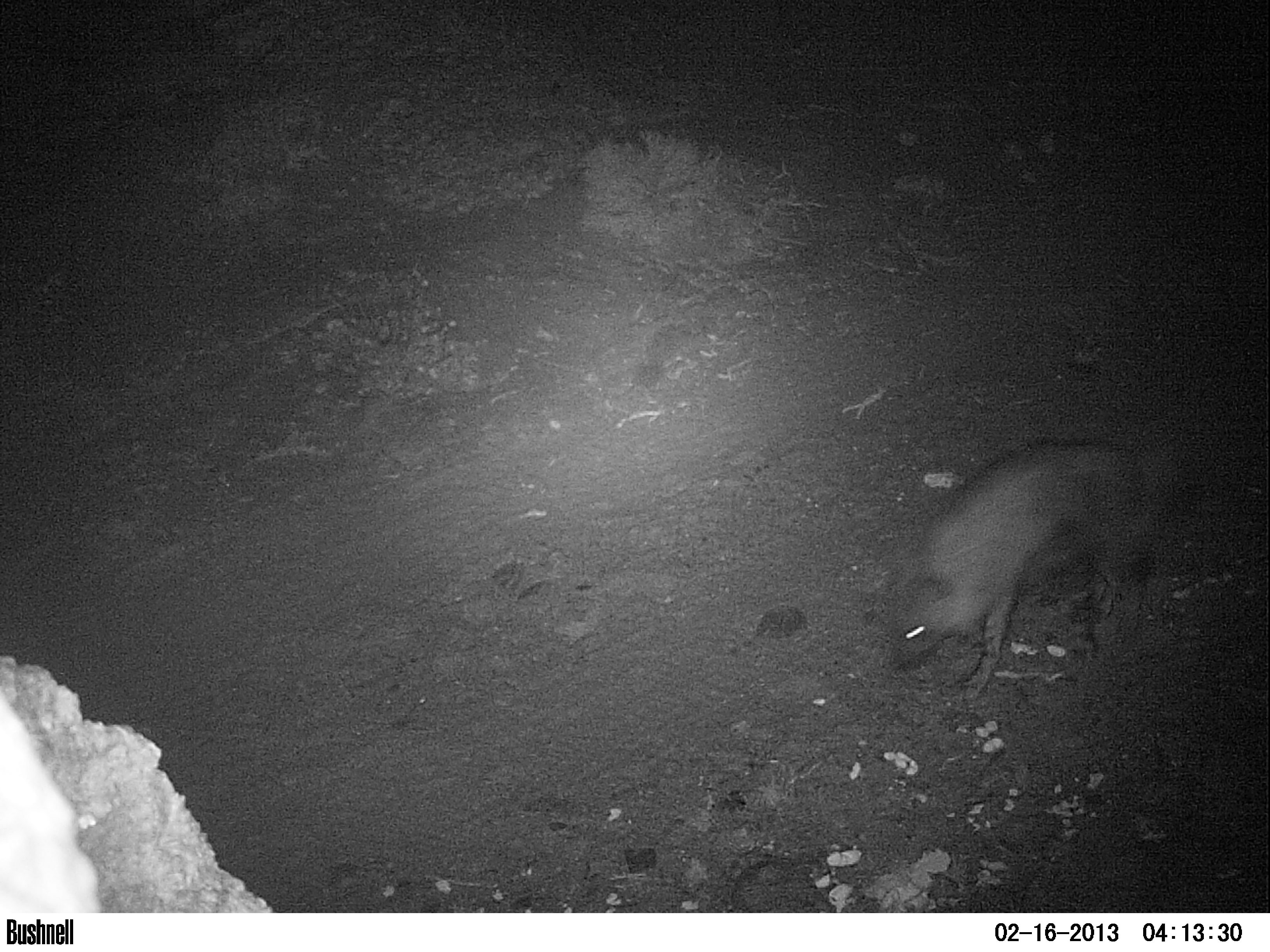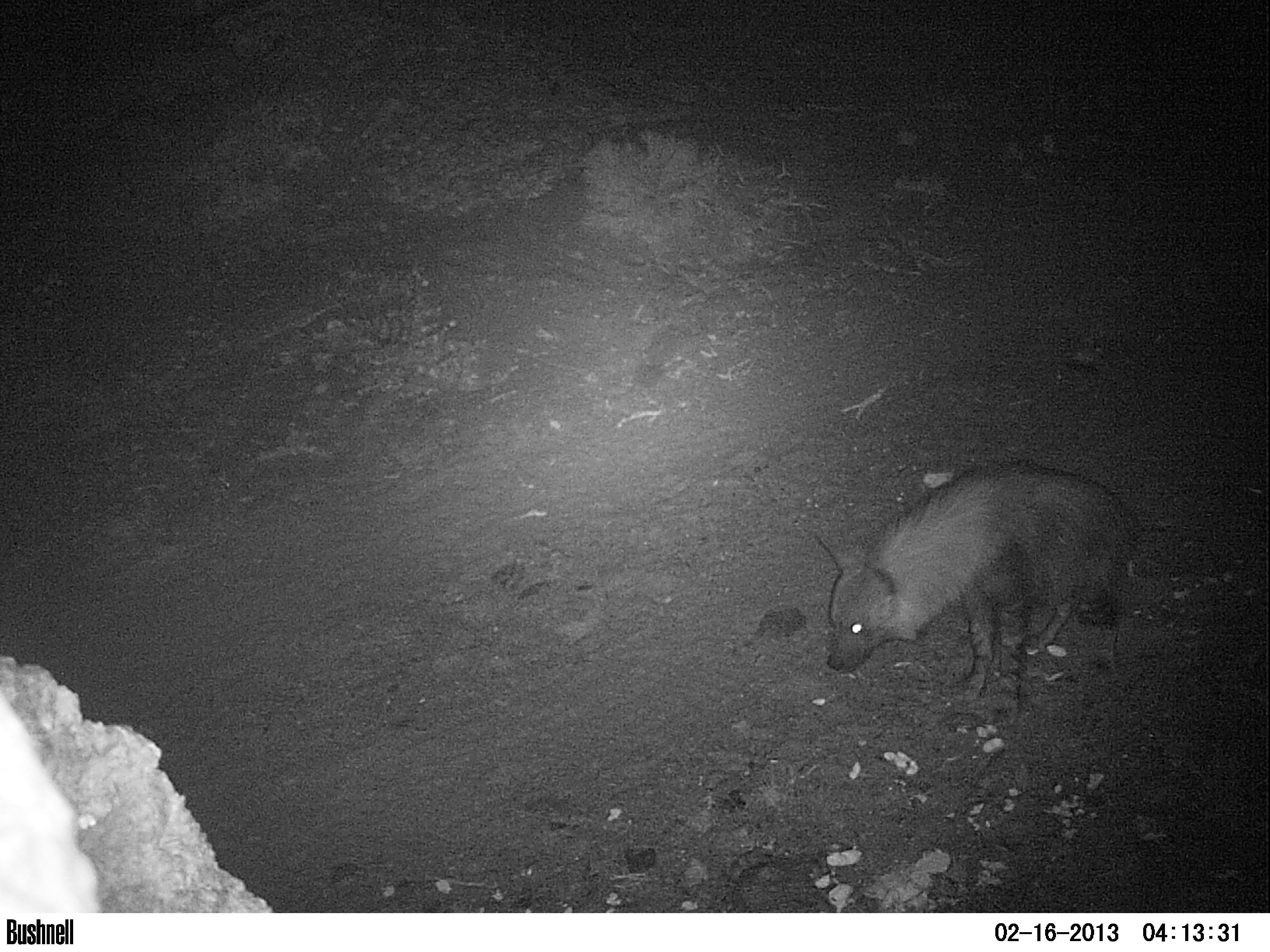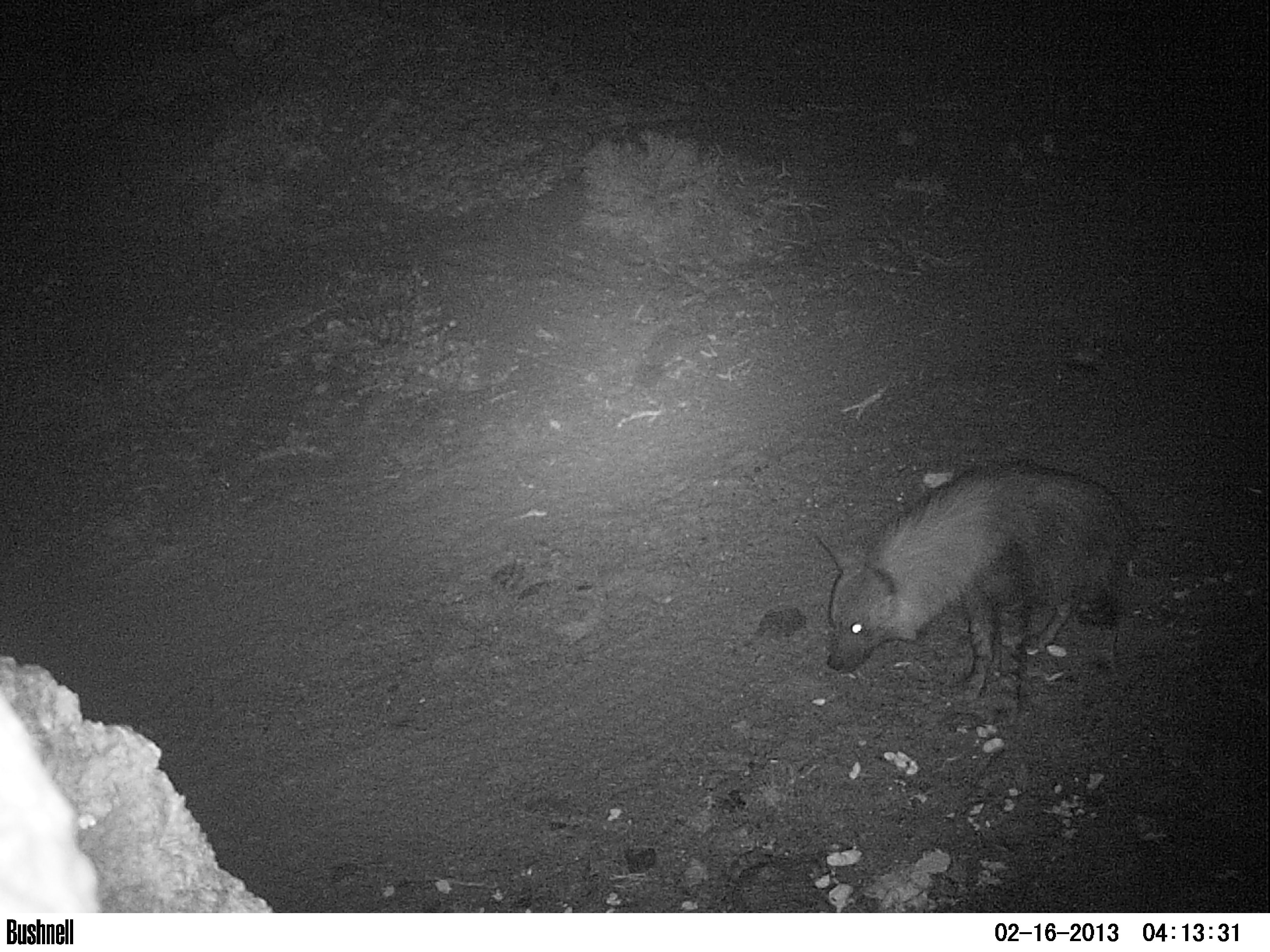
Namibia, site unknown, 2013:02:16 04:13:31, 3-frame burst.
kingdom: Animalia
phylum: Chordata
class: Mammalia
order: Carnivora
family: Hyaenidae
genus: Parahyaena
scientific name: Parahyaena brunnea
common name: brown hyena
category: hyaena brunnea